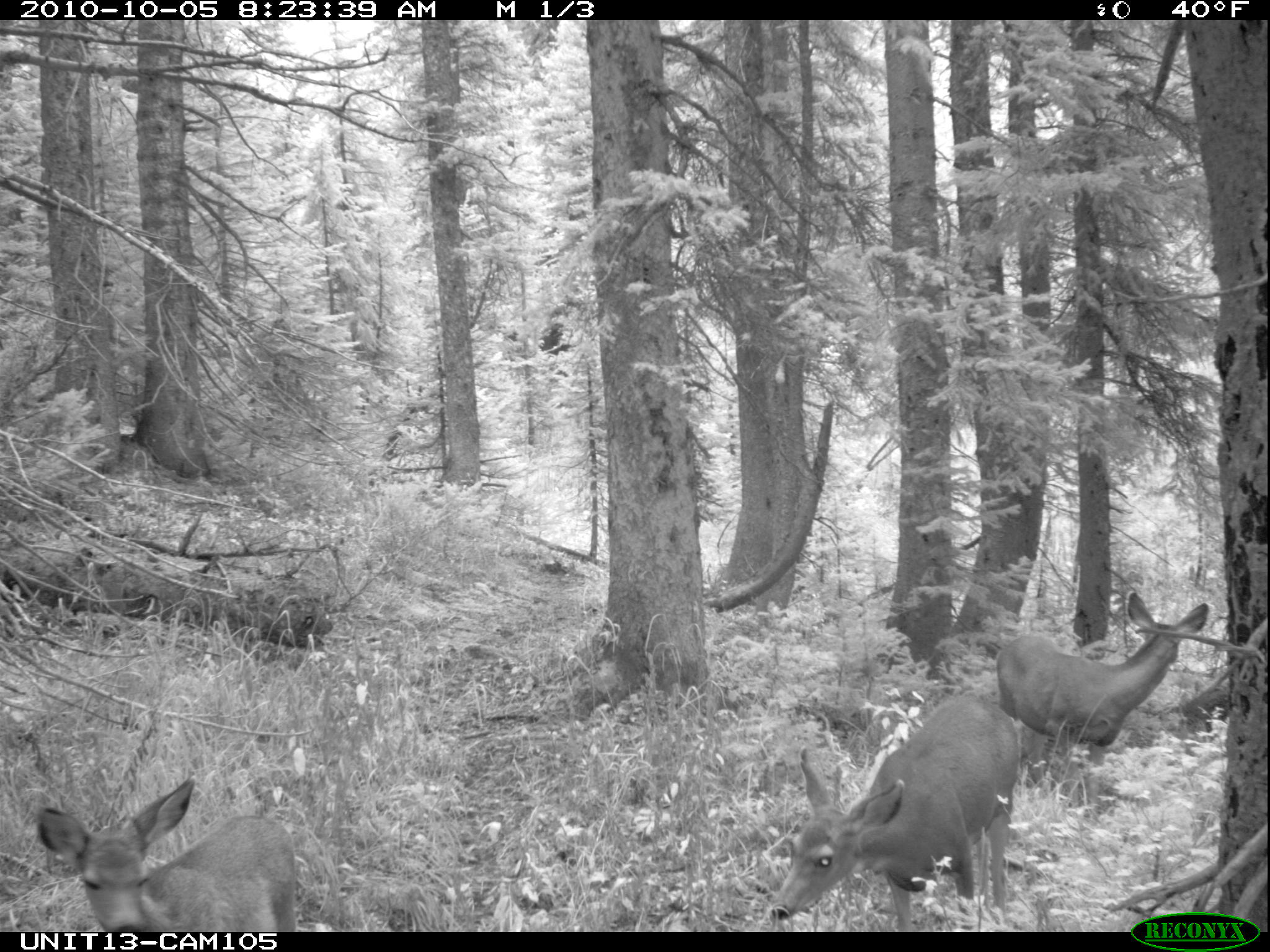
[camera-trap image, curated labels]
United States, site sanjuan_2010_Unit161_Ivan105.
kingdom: Animalia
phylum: Chordata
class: Mammalia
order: Artiodactyla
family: Cervidae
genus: Odocoileus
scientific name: Odocoileus hemionus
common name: mule deer